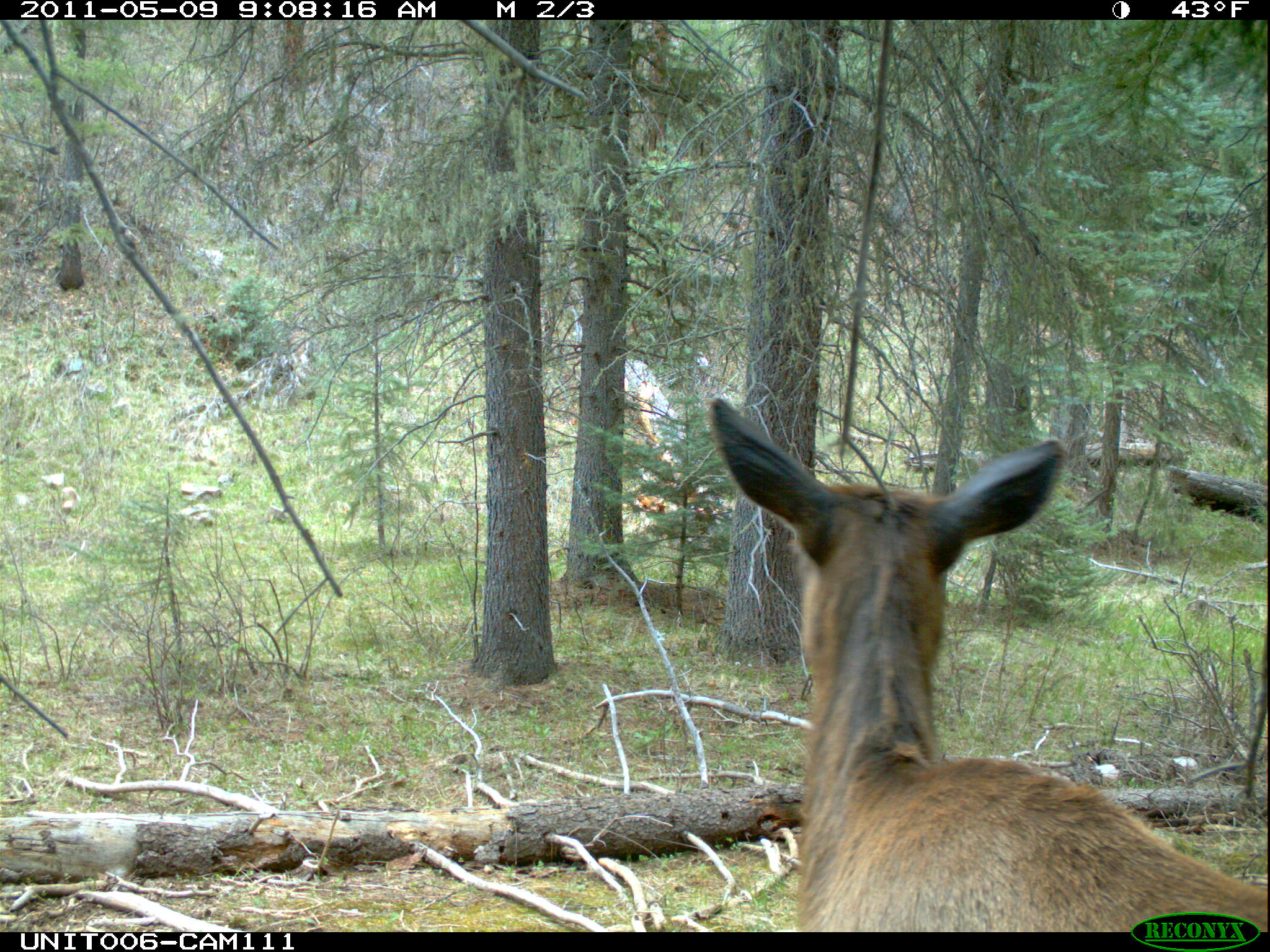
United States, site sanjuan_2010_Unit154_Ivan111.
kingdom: Animalia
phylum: Chordata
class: Mammalia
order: Artiodactyla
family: Cervidae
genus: Cervus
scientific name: Cervus elaphus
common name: red deer